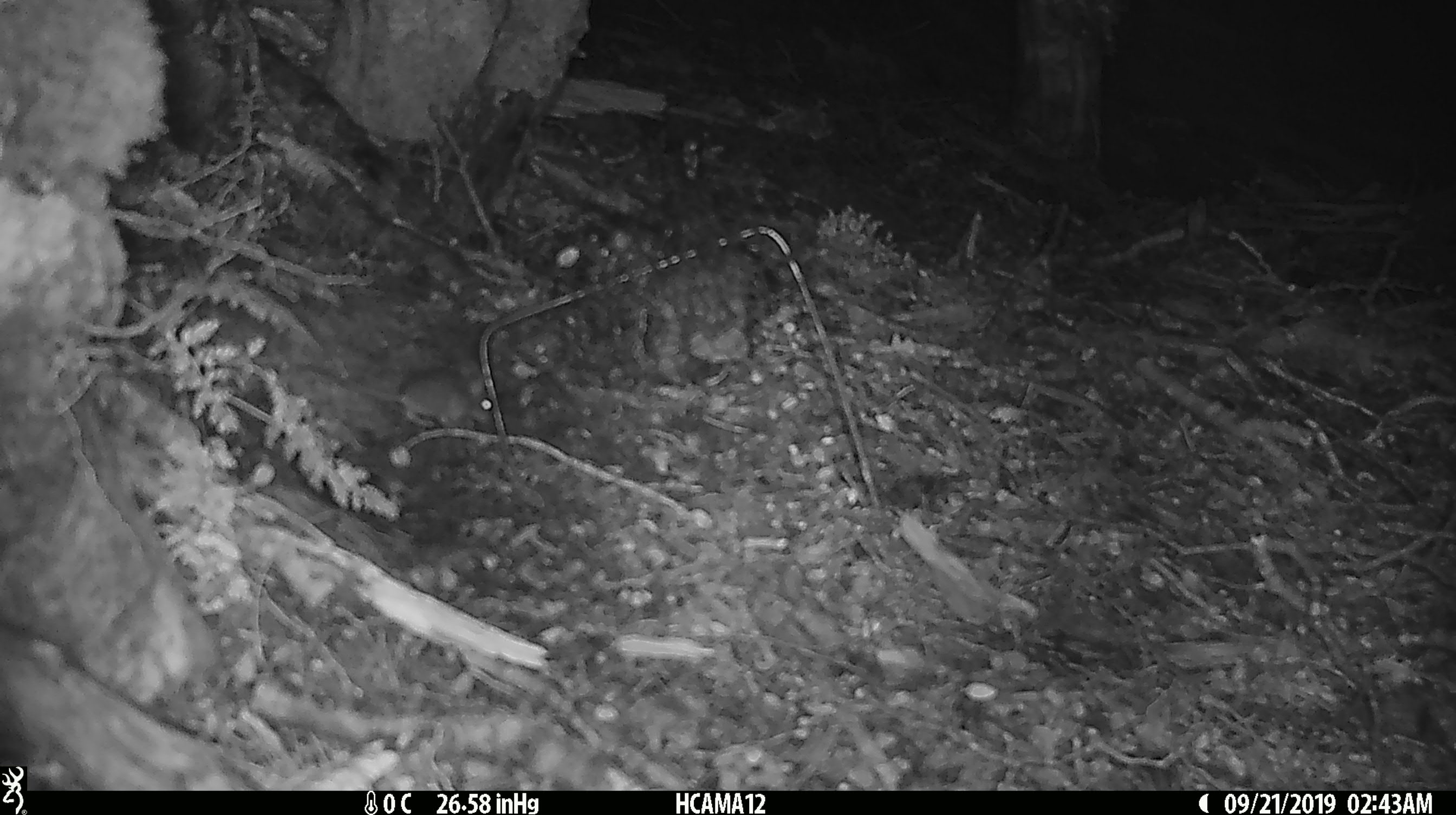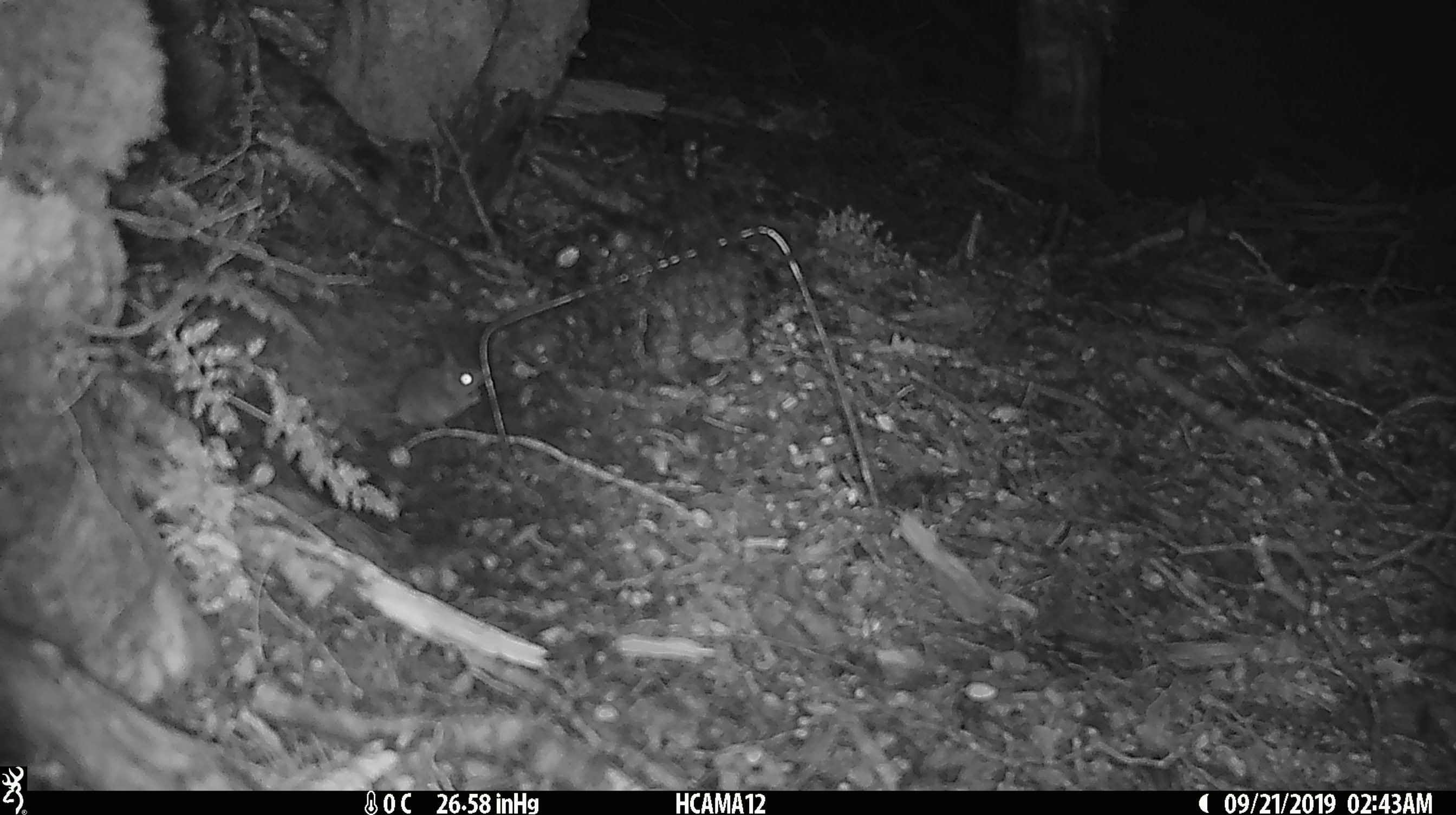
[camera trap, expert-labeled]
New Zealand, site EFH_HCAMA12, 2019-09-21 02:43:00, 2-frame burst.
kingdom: Animalia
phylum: Chordata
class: Mammalia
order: Rodentia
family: Muridae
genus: Mus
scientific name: Mus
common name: mouse